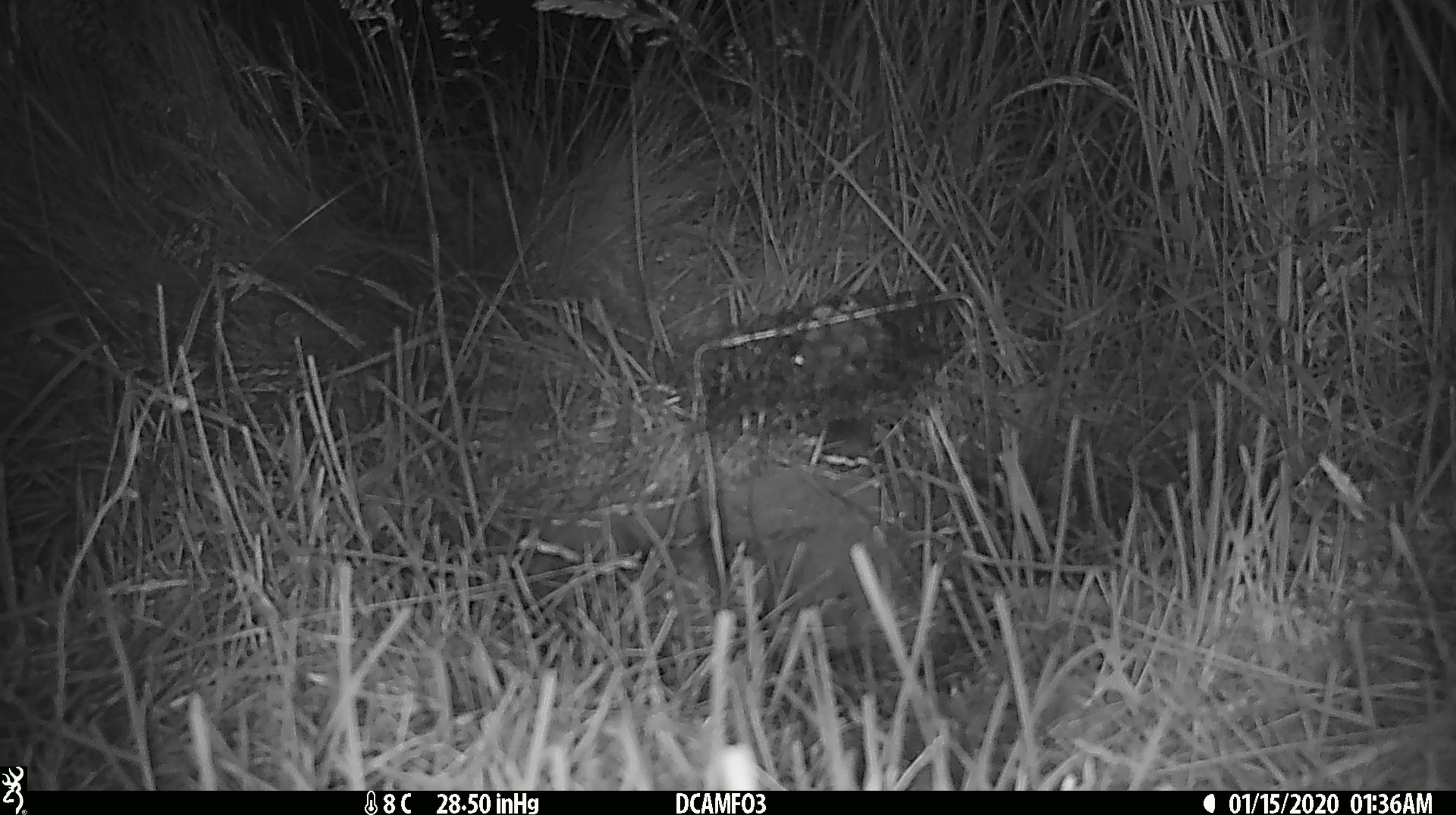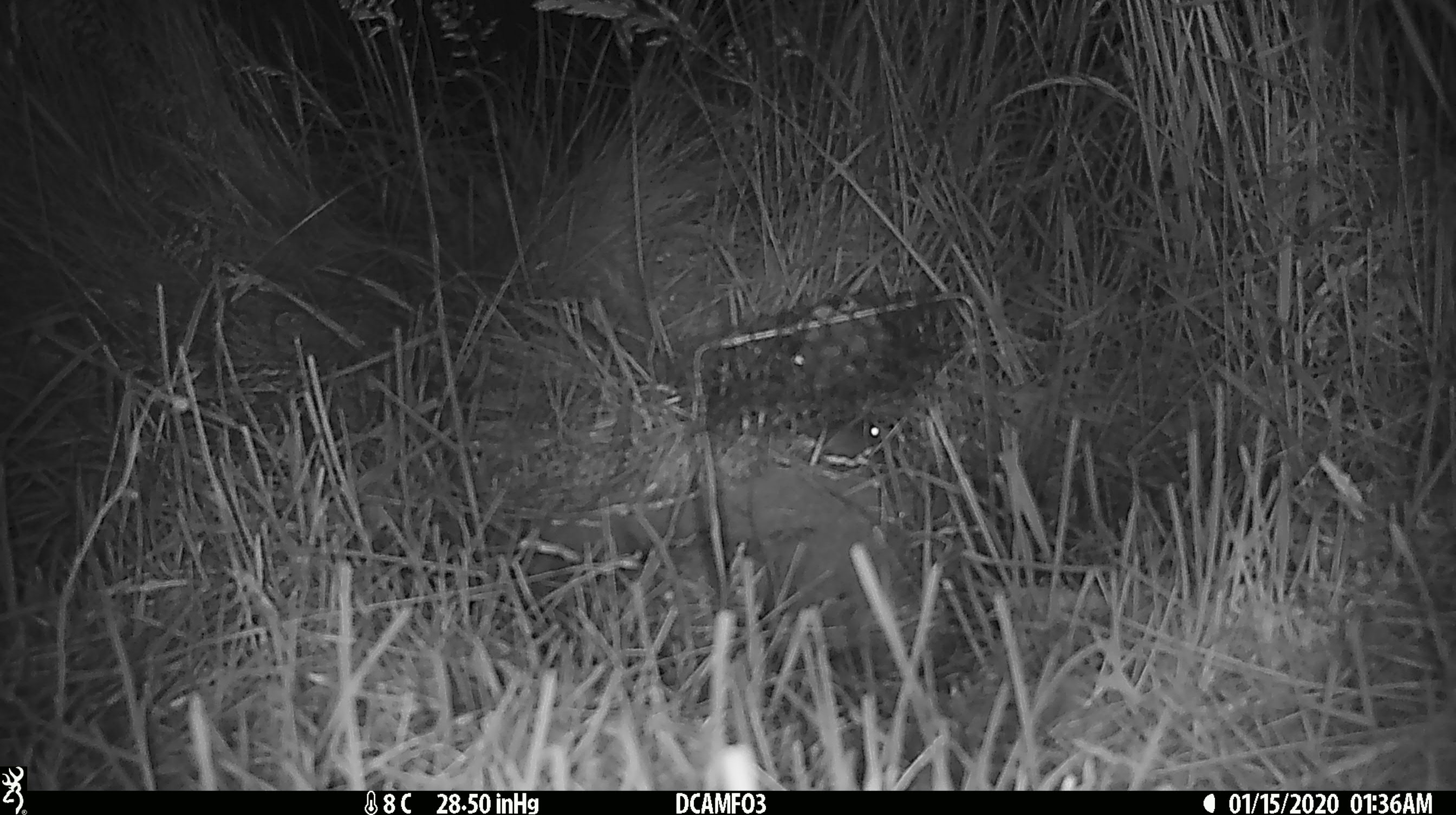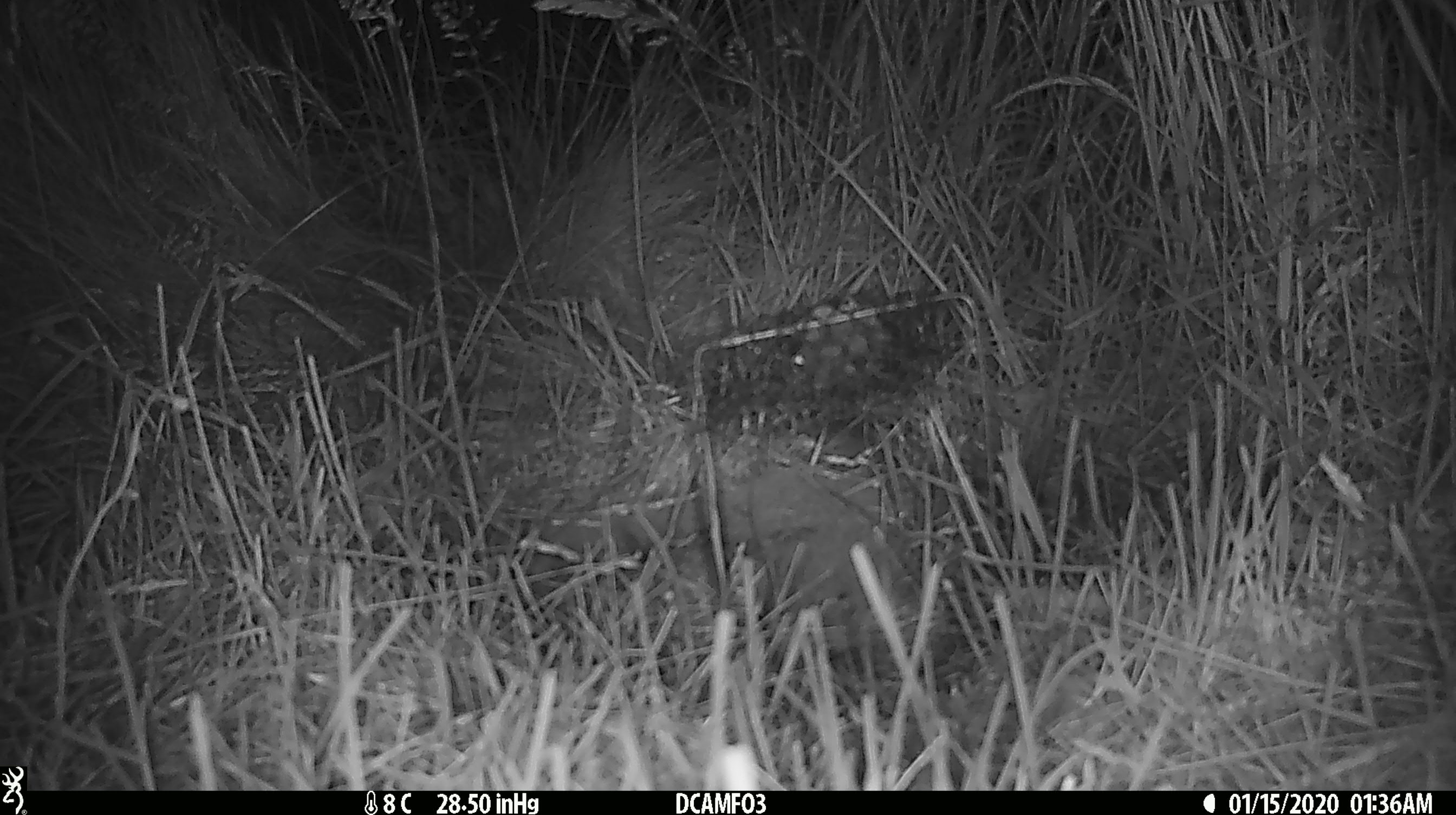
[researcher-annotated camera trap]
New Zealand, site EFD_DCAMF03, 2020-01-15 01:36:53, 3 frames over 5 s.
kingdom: Animalia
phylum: Chordata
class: Mammalia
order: Rodentia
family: Muridae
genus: Mus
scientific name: Mus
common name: mouse